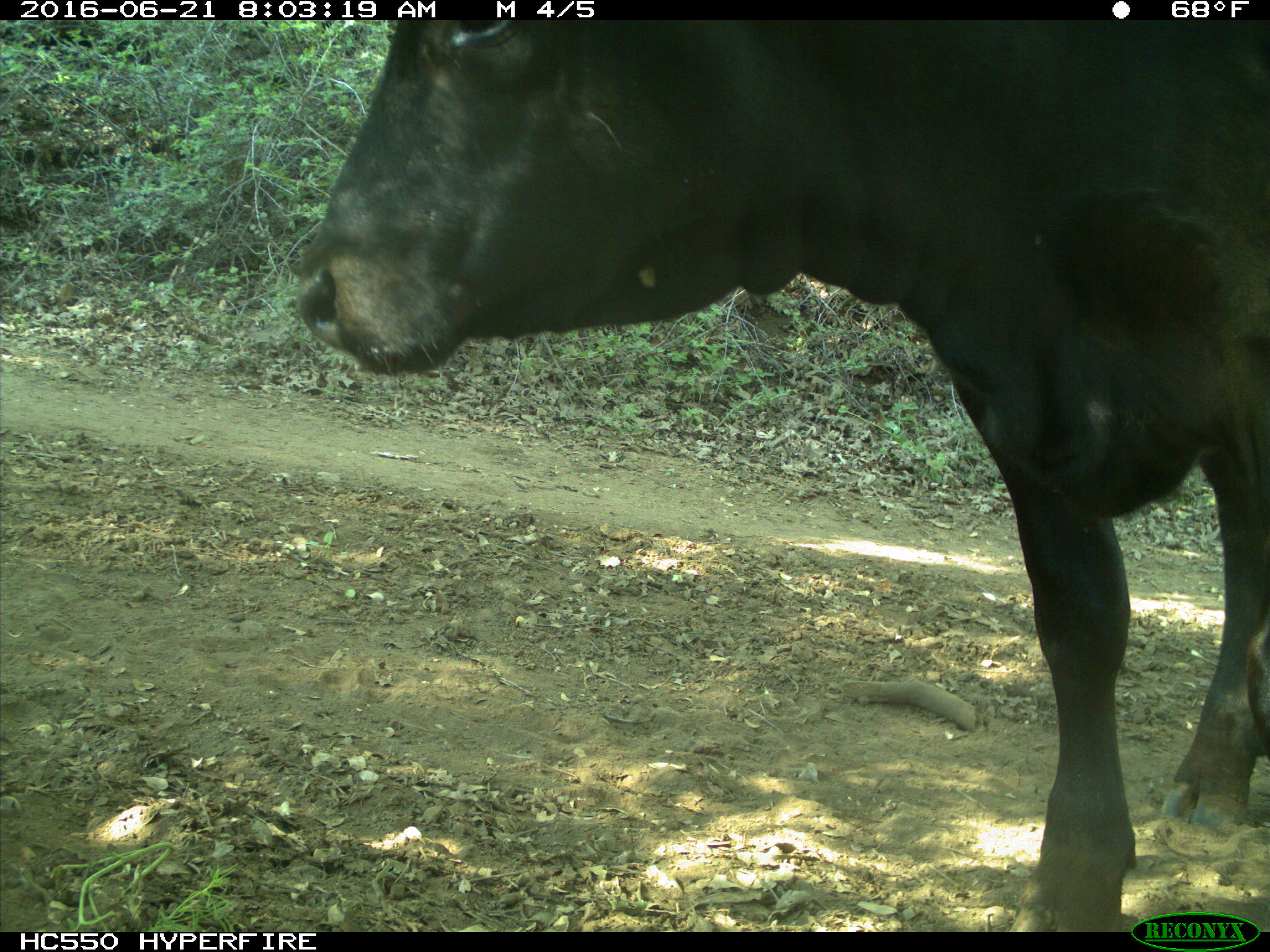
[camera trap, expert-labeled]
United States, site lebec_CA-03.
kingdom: Animalia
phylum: Chordata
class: Mammalia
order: Artiodactyla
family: Bovidae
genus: Bos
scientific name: Bos taurus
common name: domestic cow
Bos taurus (domestic cow).